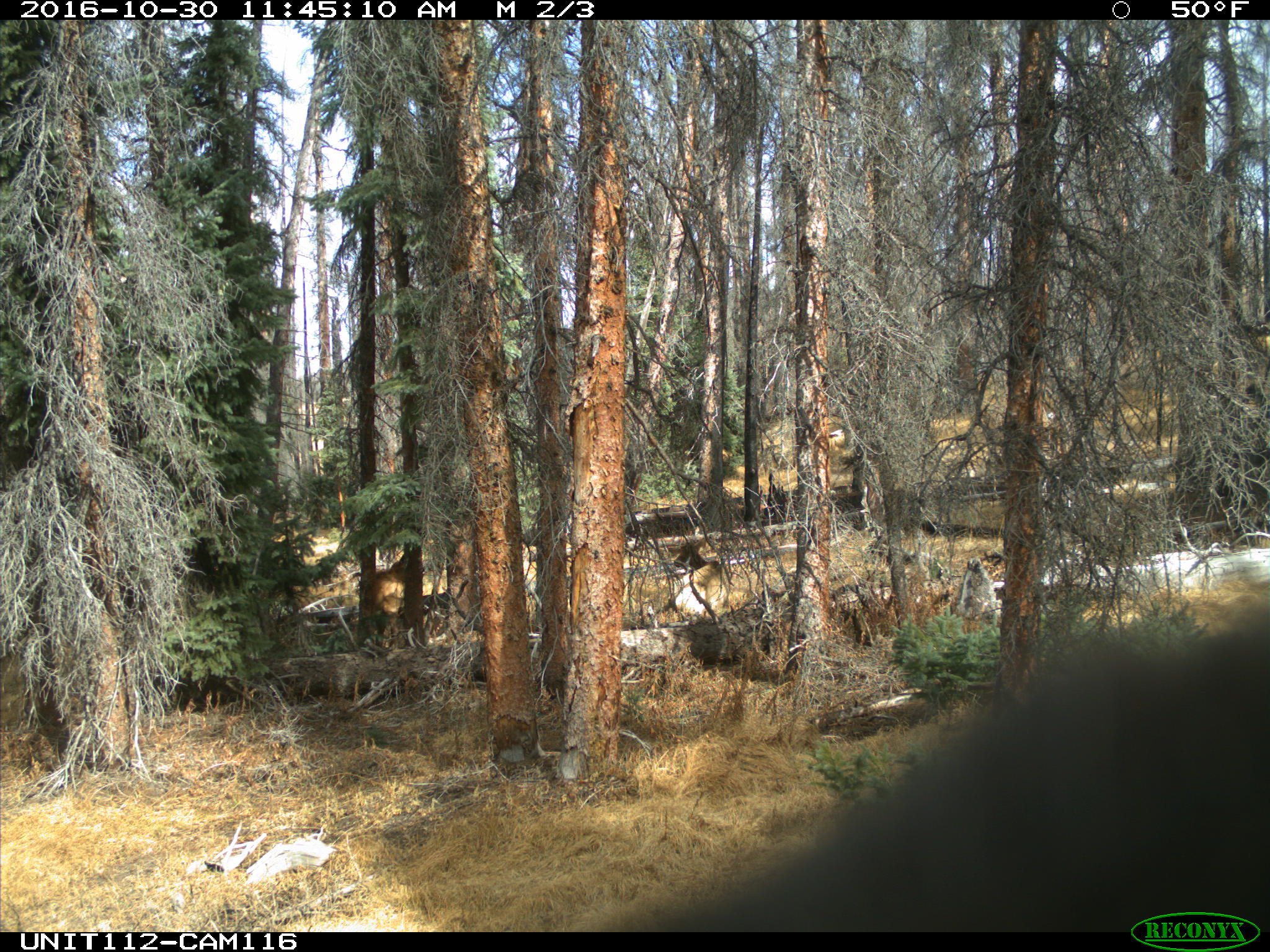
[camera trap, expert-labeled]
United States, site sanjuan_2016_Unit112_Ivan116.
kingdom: Animalia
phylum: Chordata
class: Mammalia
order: Artiodactyla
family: Cervidae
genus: Cervus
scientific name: Cervus elaphus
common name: red deer